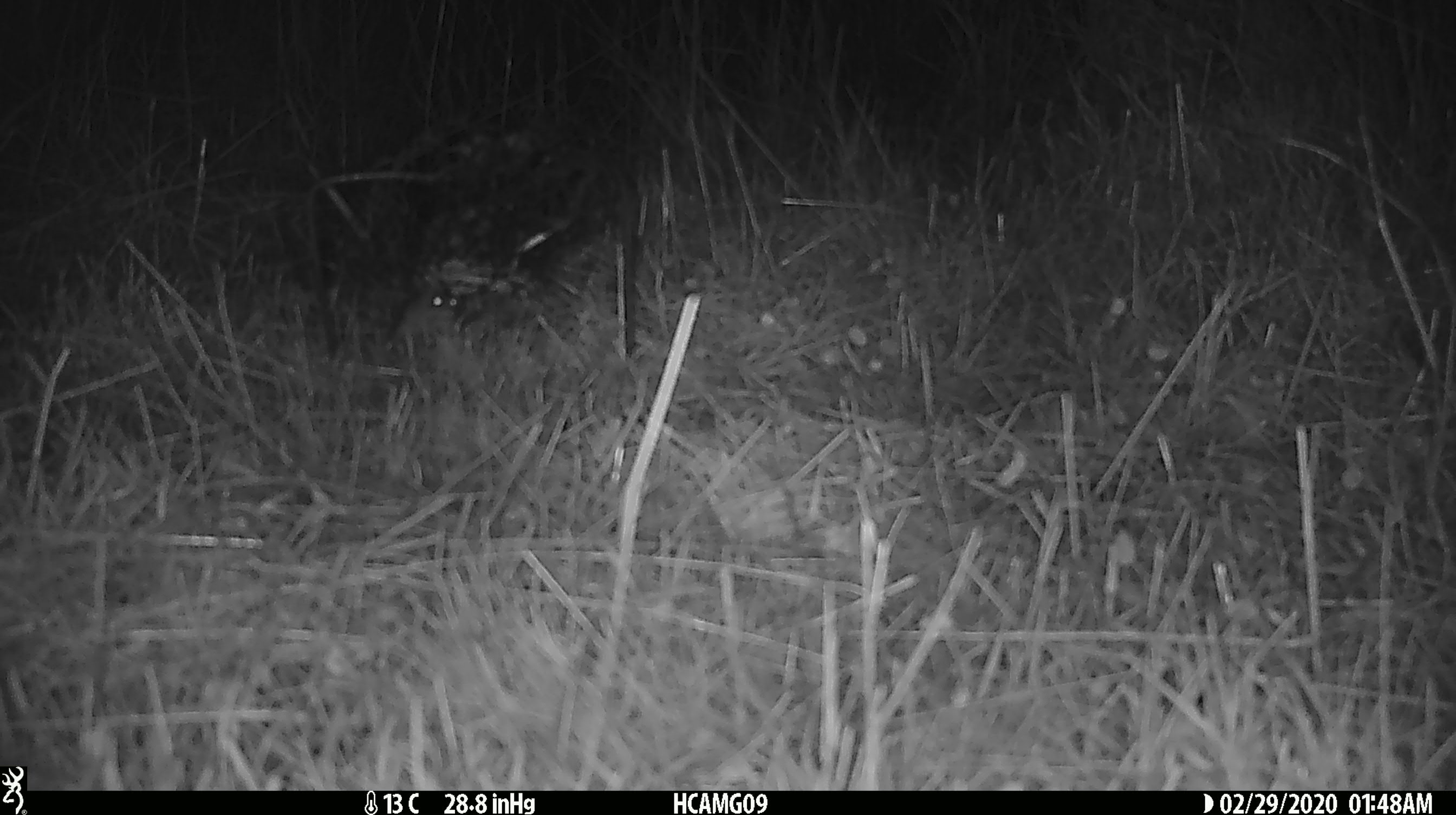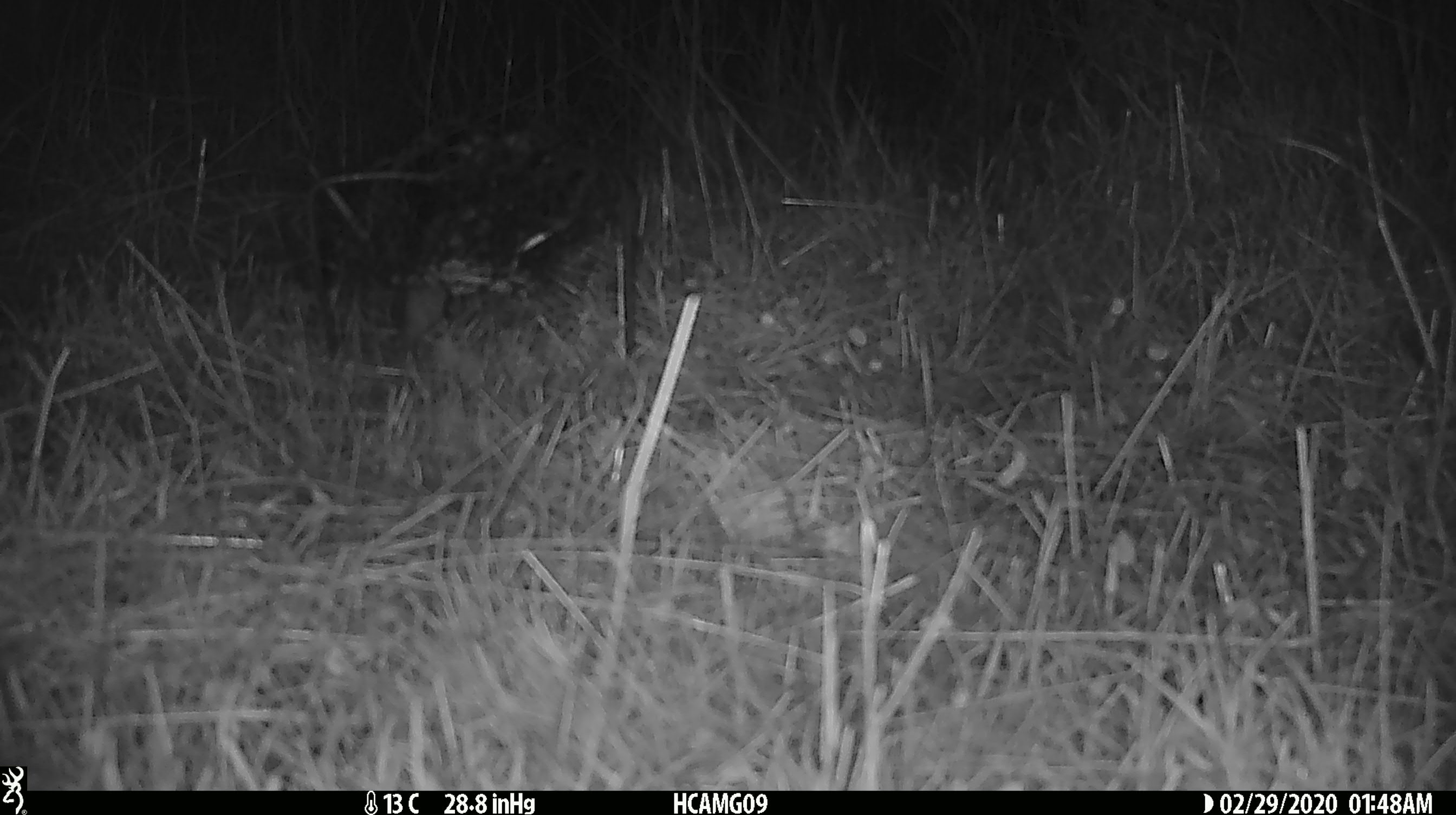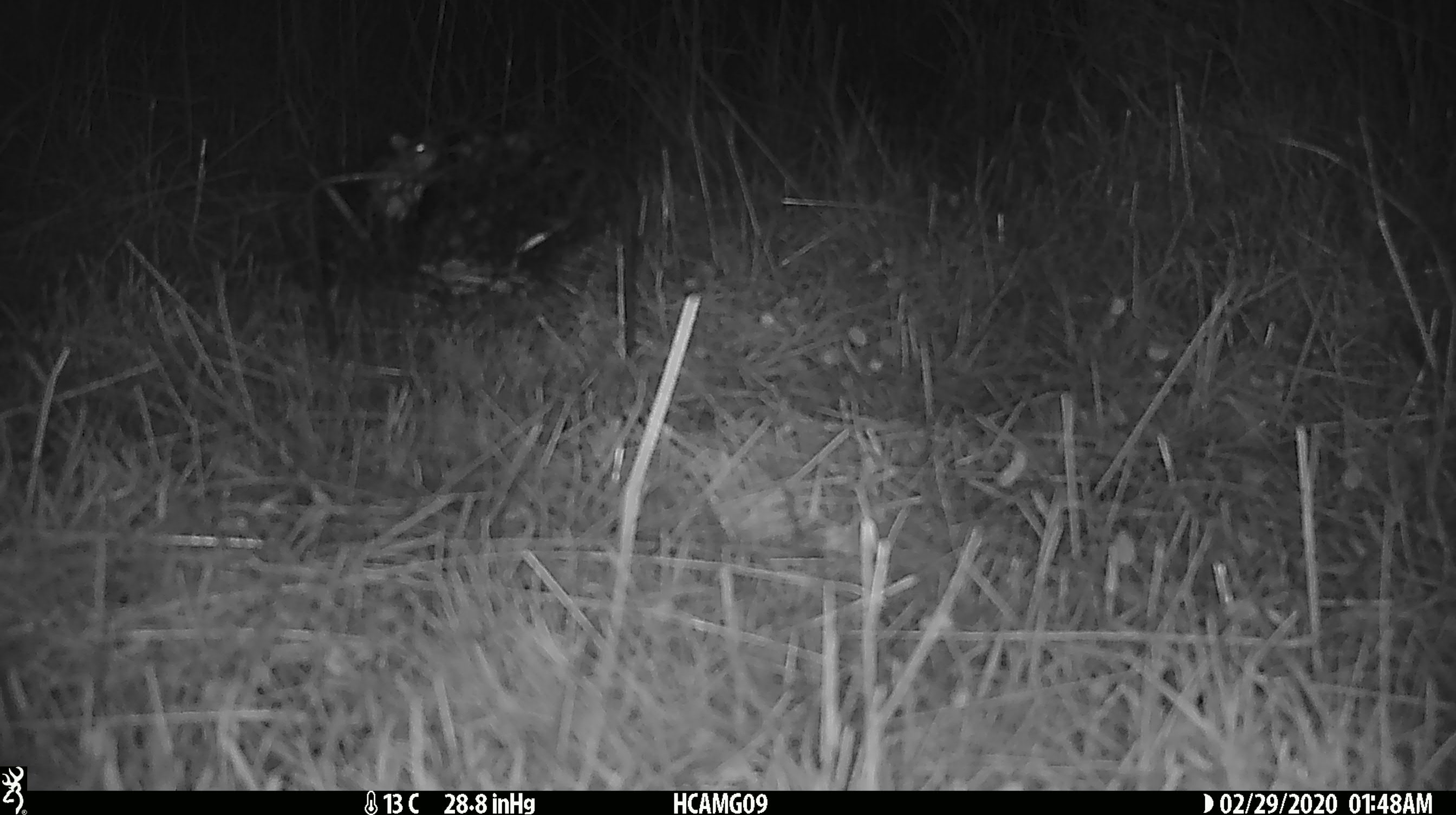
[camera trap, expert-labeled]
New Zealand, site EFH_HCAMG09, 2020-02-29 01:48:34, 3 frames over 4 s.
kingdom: Animalia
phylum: Chordata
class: Mammalia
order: Rodentia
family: Muridae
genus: Mus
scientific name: Mus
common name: mouse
Mouse (Mus).